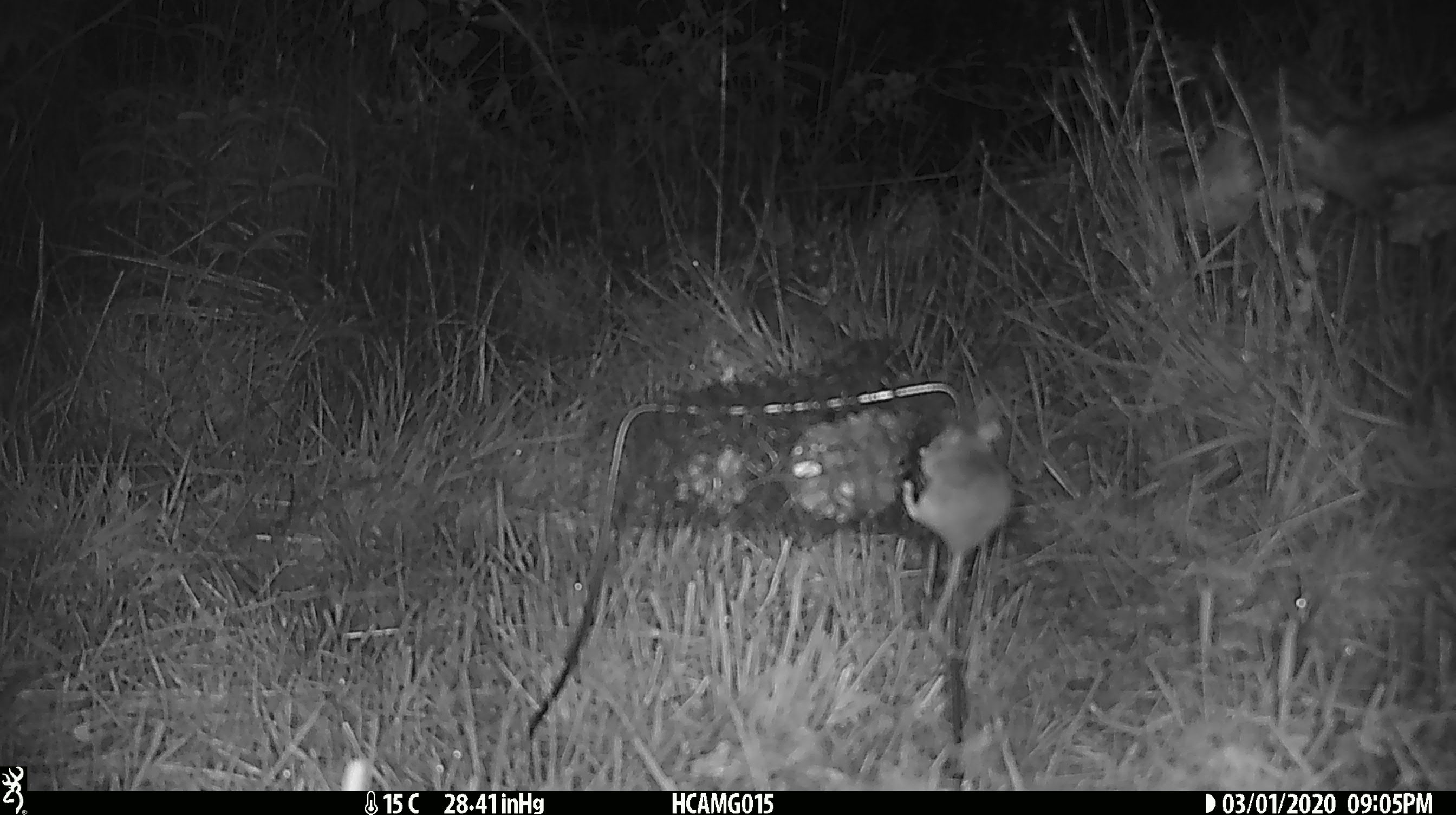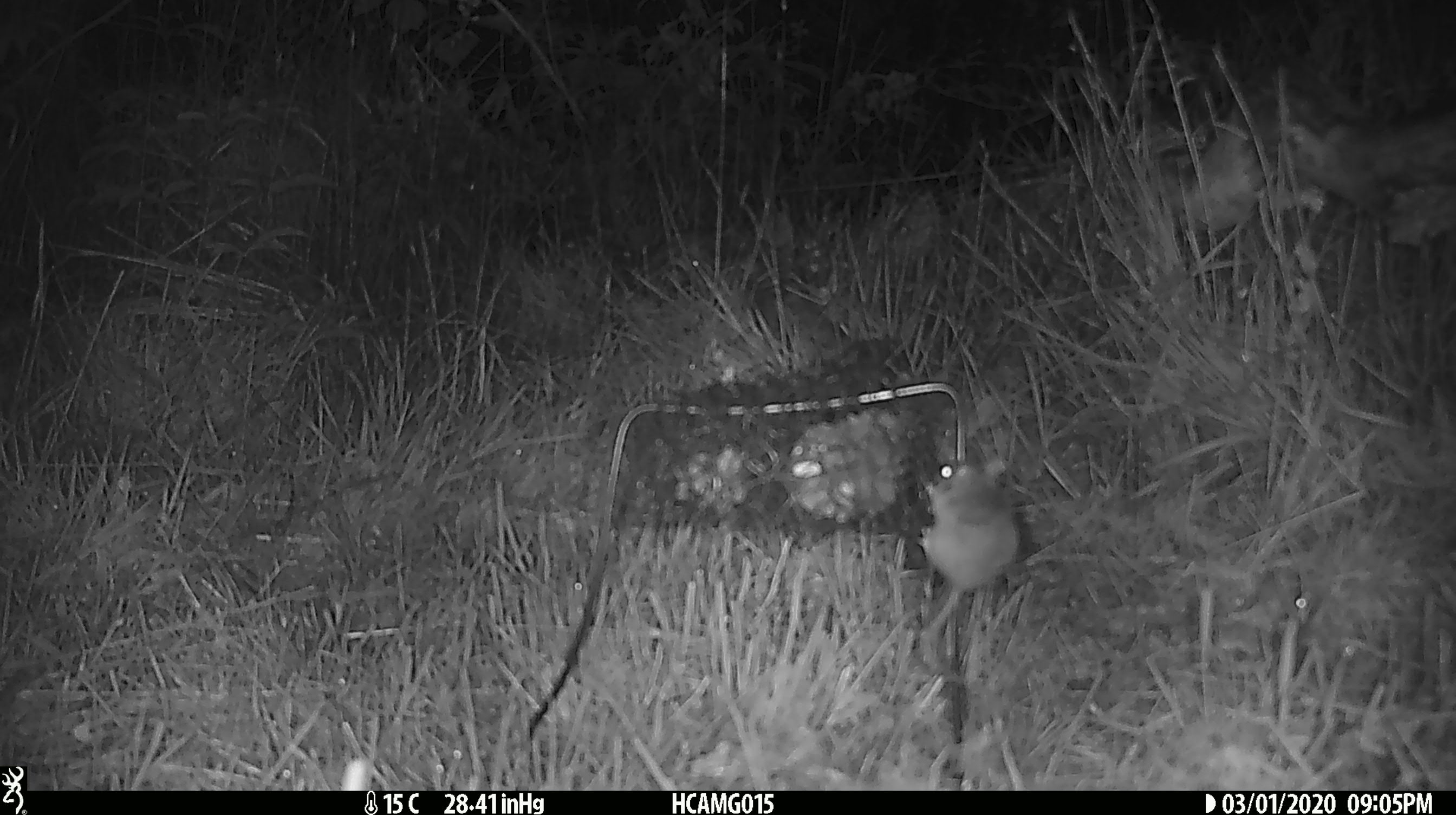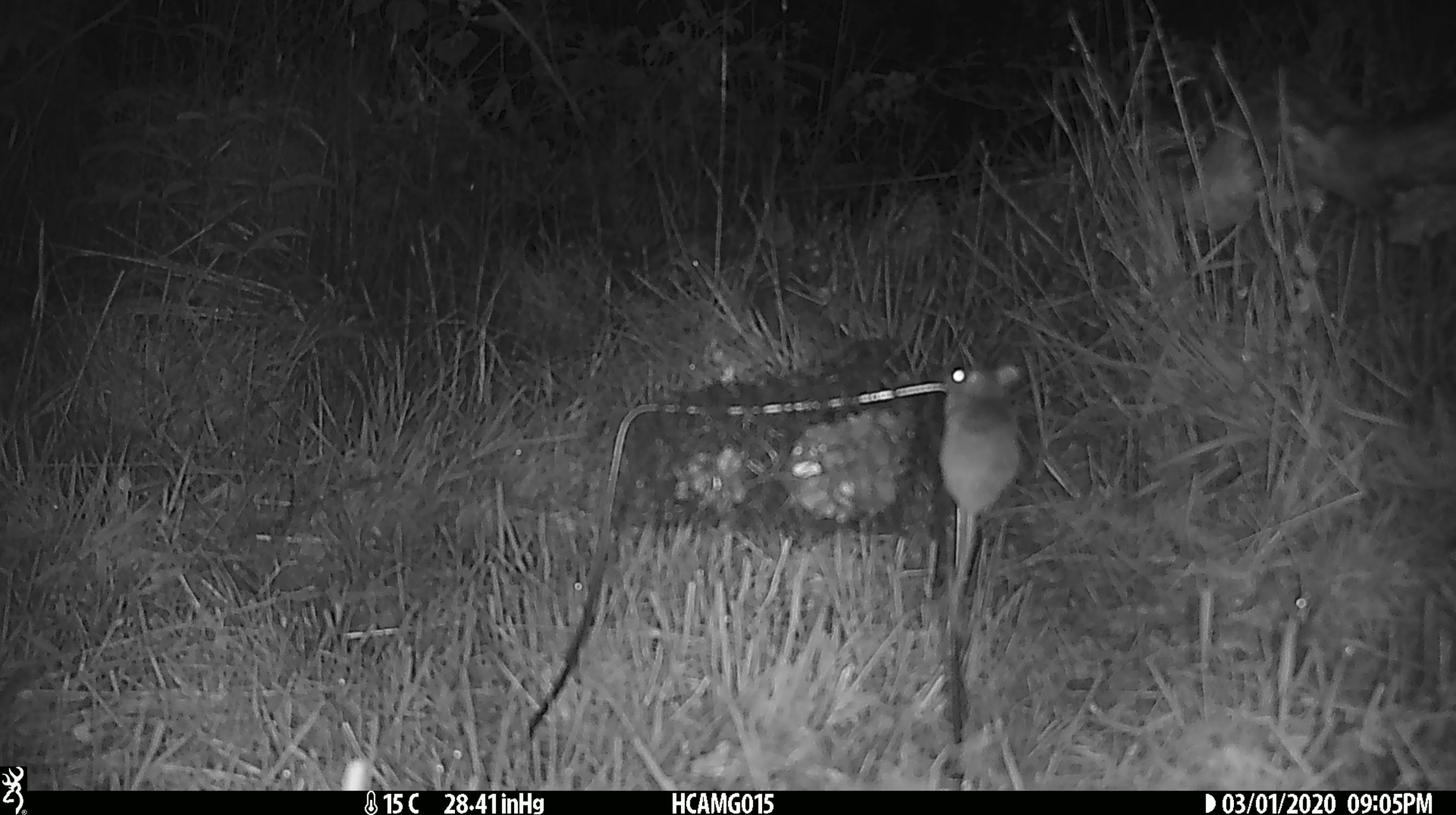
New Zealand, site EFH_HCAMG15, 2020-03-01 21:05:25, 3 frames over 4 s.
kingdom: Animalia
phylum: Chordata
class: Mammalia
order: Rodentia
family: Muridae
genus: Mus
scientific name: Mus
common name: mouse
Mouse (Mus).